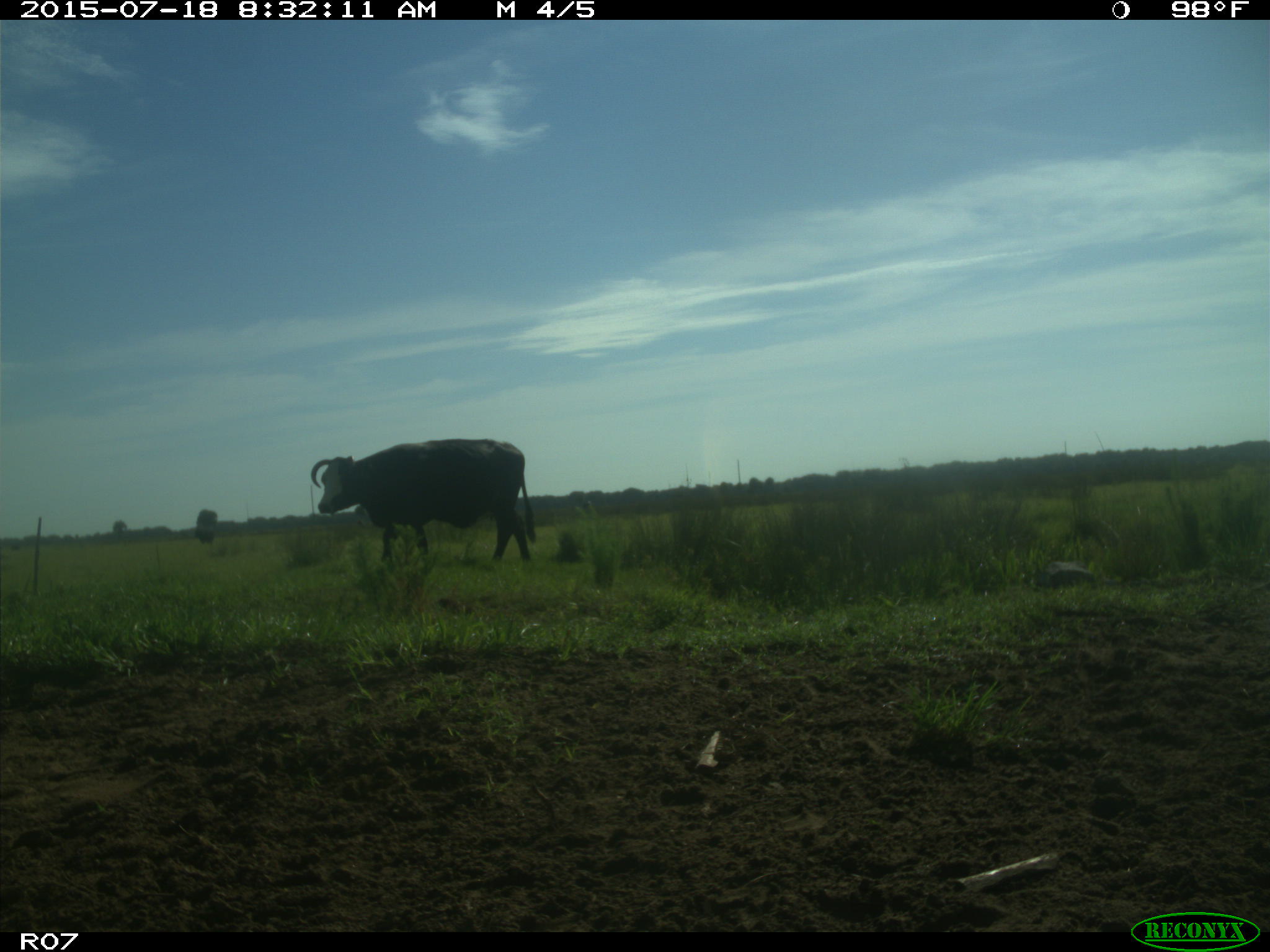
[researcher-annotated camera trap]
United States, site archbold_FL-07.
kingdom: Animalia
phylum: Chordata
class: Mammalia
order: Artiodactyla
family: Bovidae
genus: Bos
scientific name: Bos taurus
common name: domestic cow